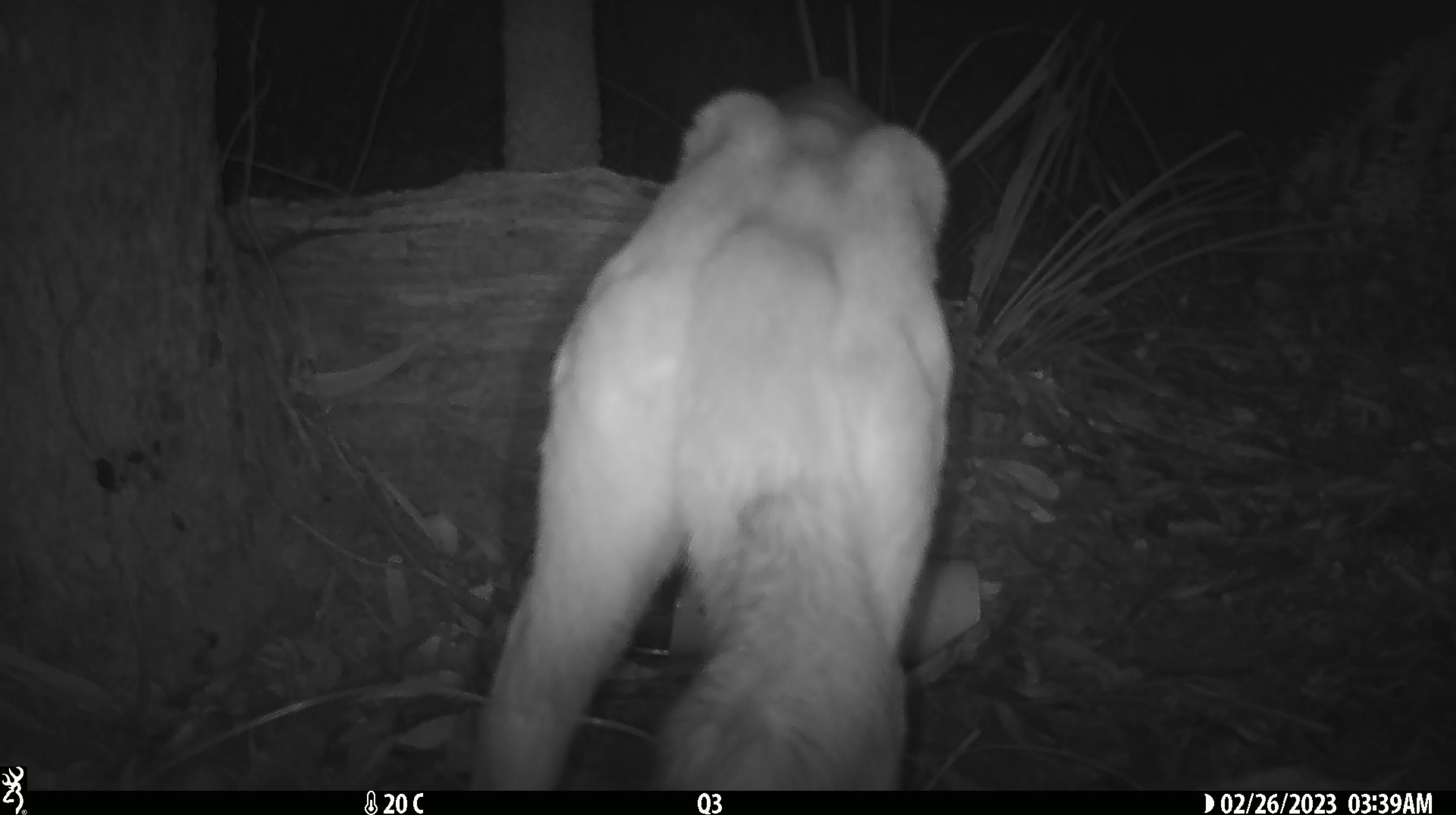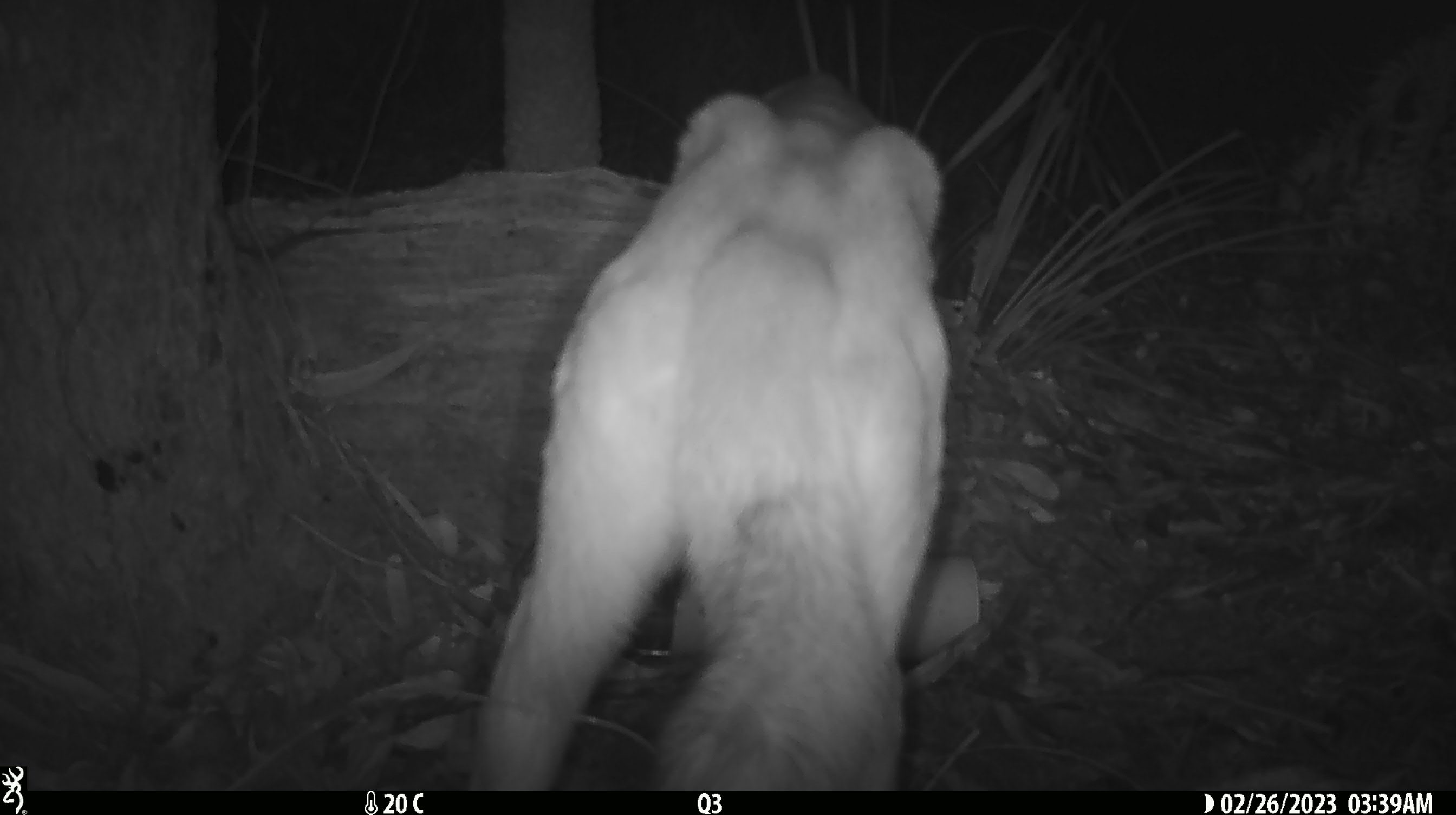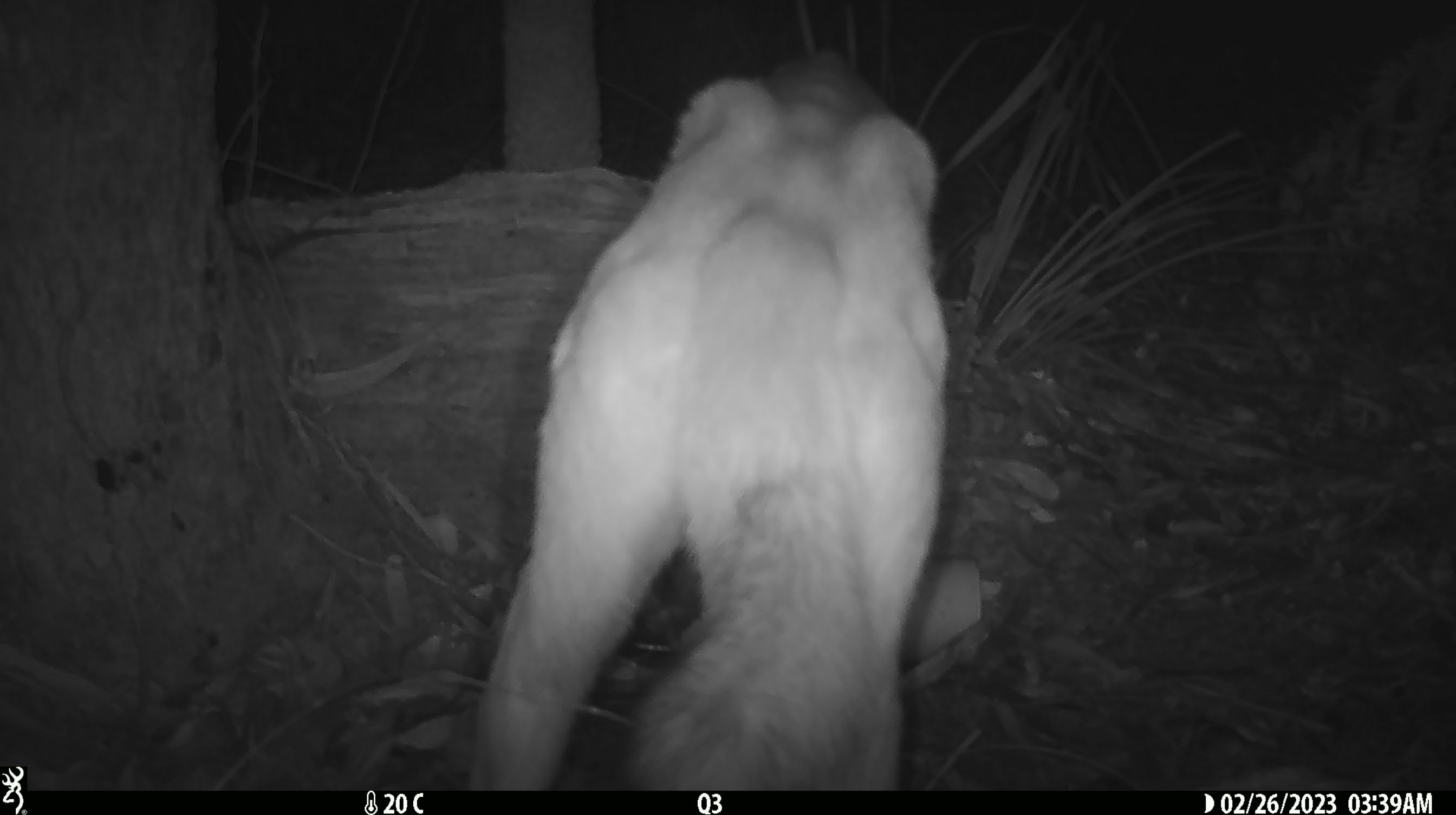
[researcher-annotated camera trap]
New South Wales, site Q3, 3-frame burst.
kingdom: Animalia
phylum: Chordata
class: Mammalia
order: Carnivora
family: Canidae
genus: Canis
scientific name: Canis familiaris dingo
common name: dingo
Dingo (Canis familiaris dingo).